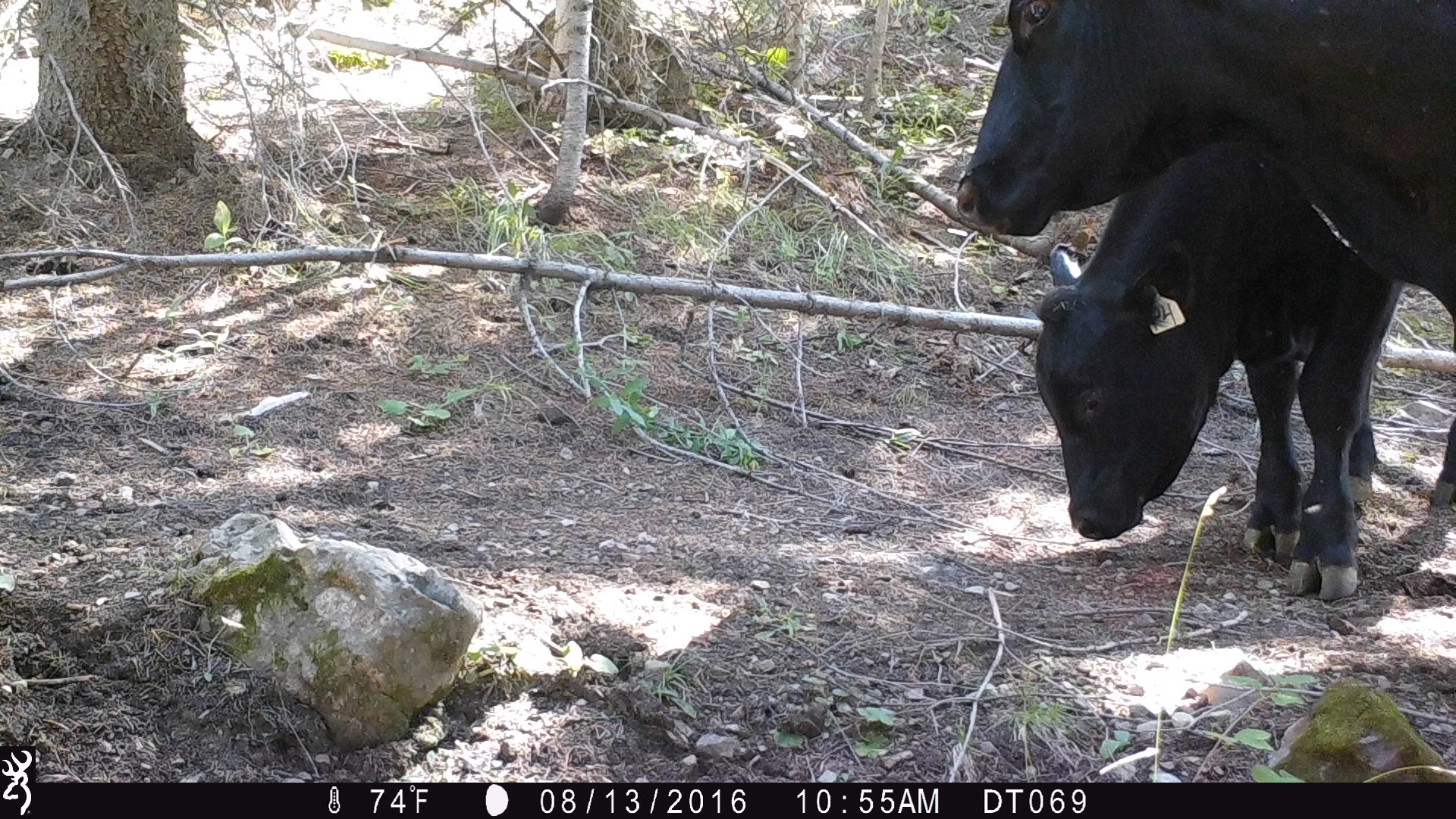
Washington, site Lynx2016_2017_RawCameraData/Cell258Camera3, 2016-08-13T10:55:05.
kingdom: Animalia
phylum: Chordata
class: Mammalia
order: Artiodactyla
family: Bovidae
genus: Bos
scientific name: Bos taurus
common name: domestic cattle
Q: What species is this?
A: Domestic cattle (Bos taurus).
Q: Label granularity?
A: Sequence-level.